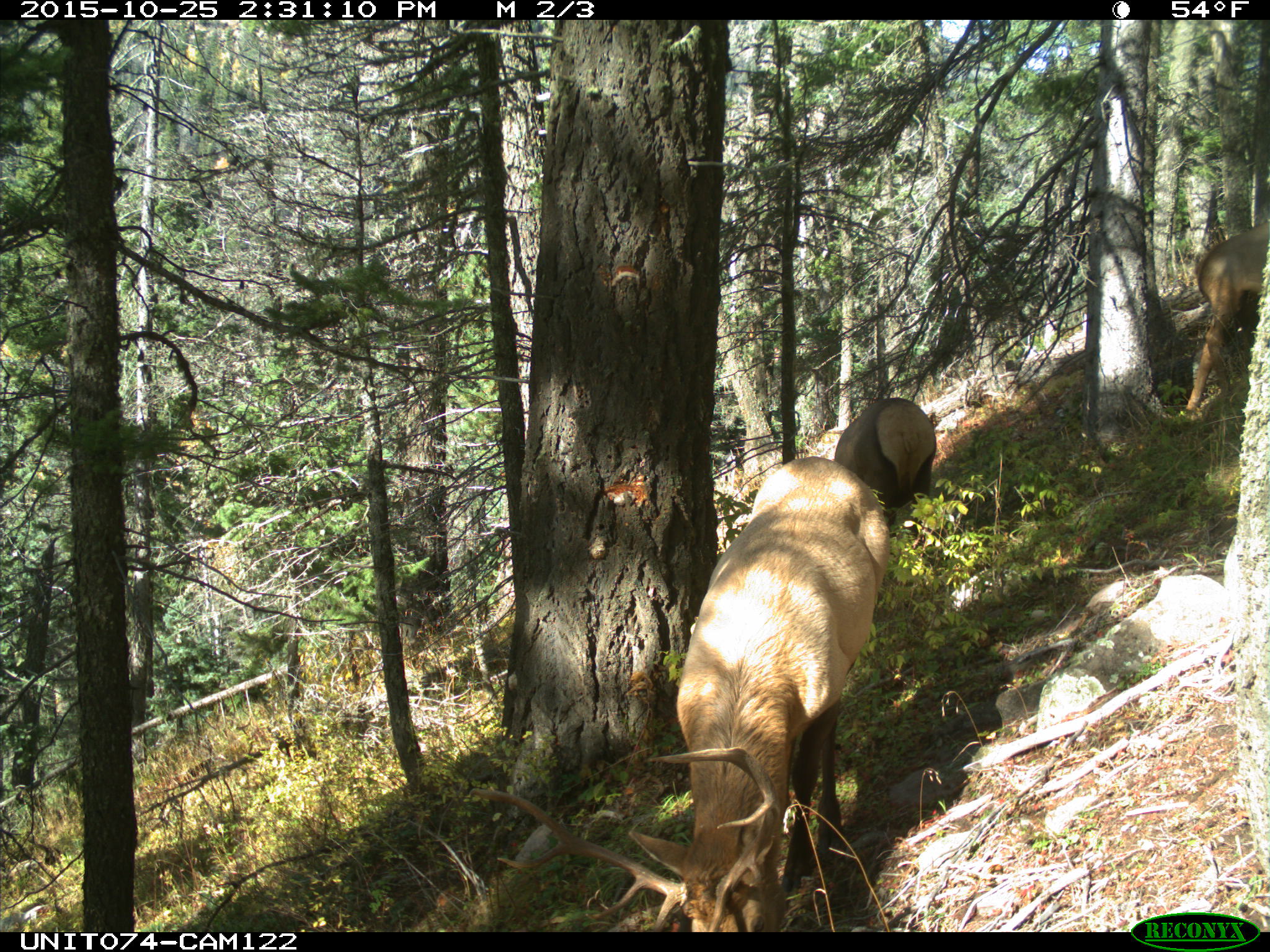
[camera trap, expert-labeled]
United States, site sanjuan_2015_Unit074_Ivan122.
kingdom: Animalia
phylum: Chordata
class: Mammalia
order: Artiodactyla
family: Cervidae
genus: Cervus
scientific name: Cervus elaphus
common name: red deer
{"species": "Cervus elaphus (red deer)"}